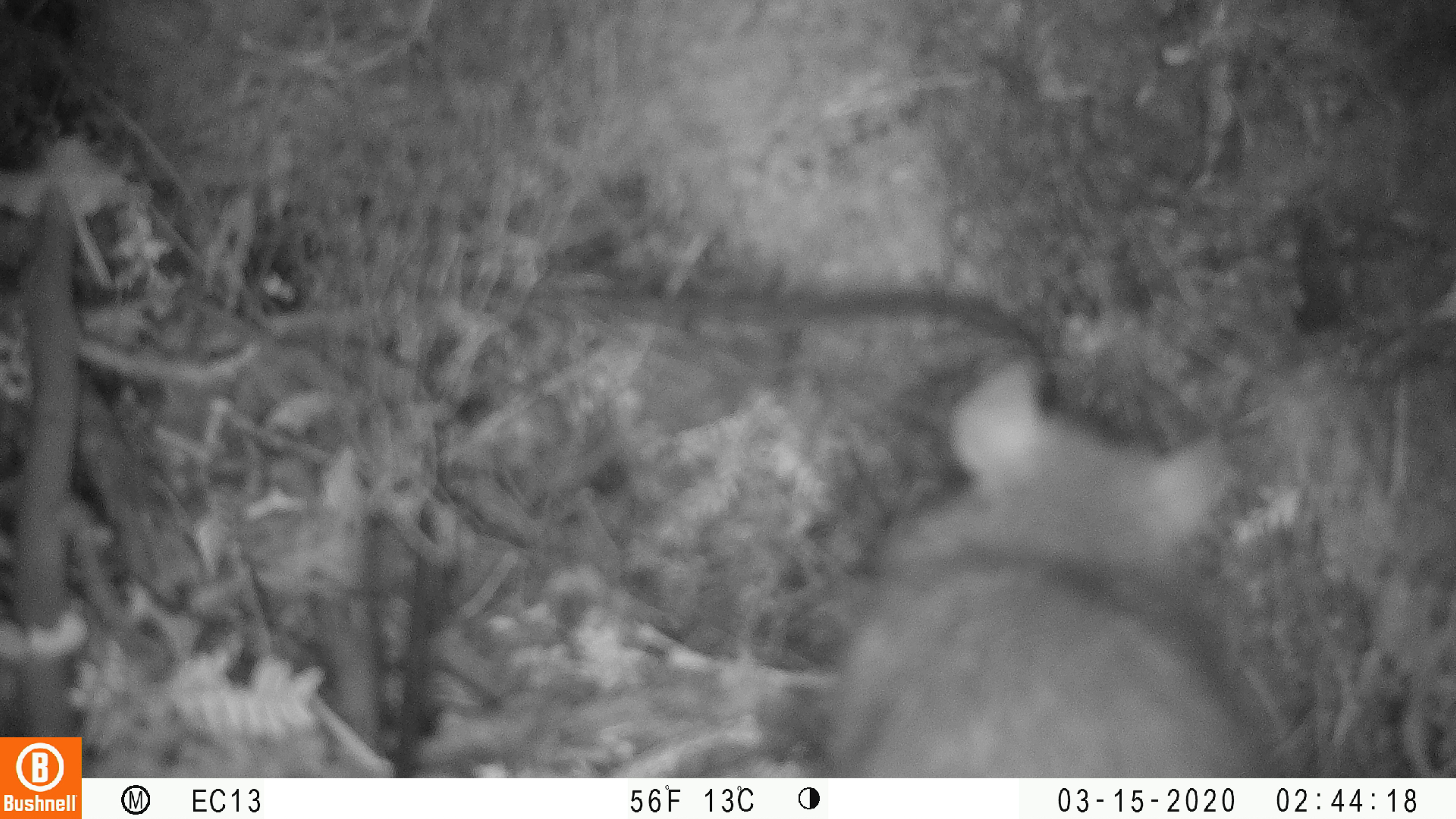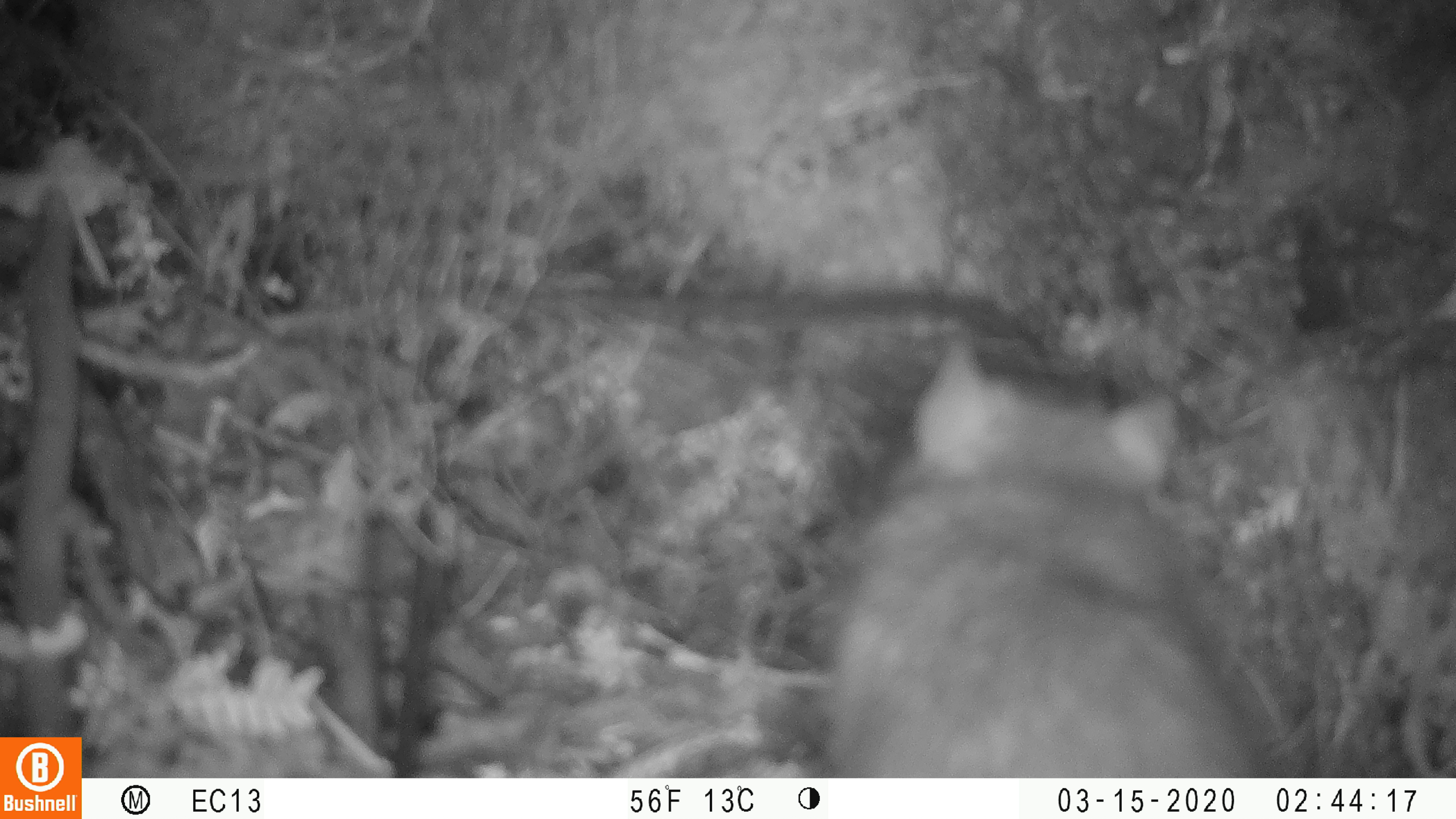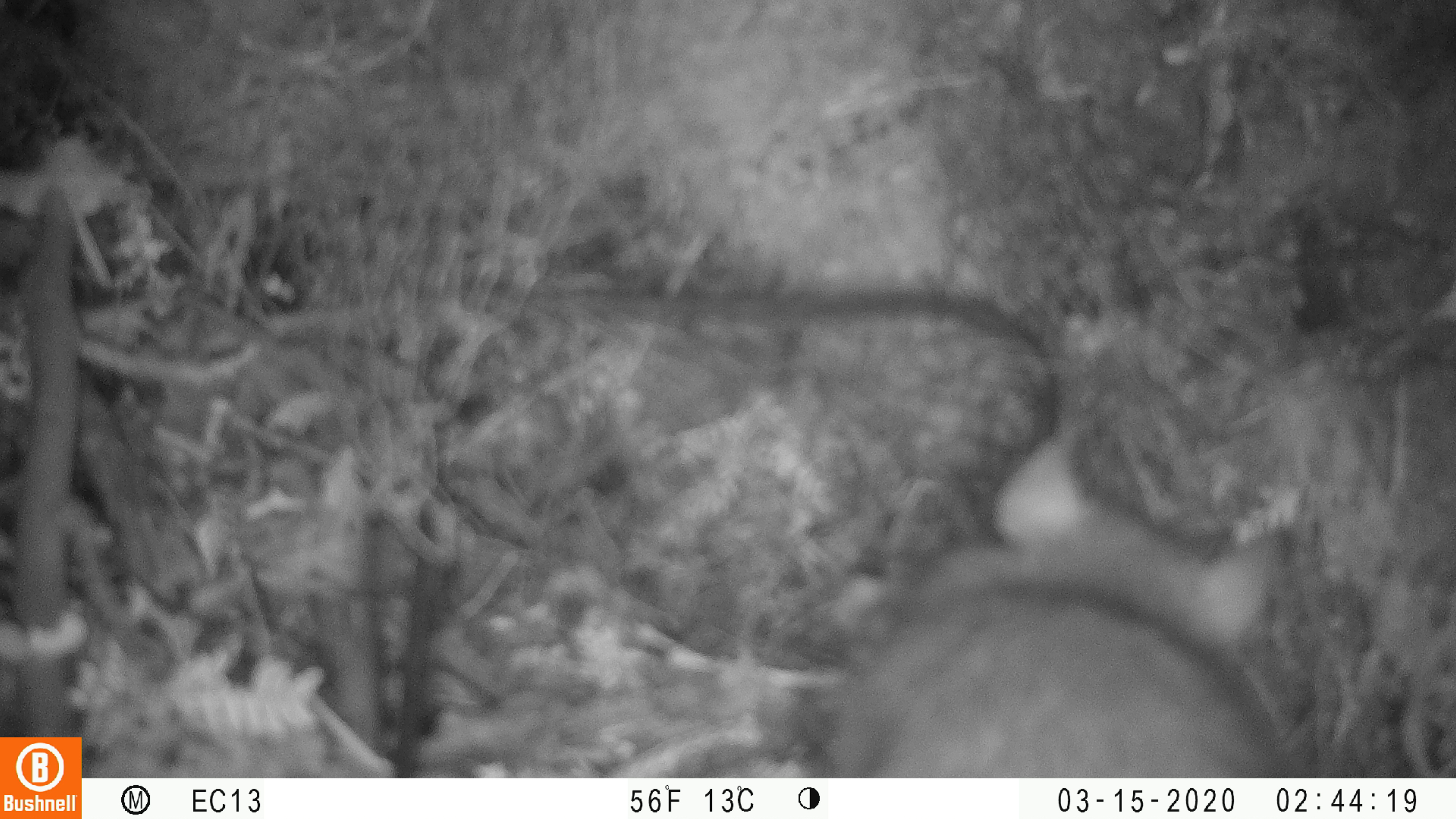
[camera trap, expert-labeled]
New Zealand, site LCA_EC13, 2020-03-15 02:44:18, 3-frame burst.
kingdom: Animalia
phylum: Chordata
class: Mammalia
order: Rodentia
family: Muridae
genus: Rattus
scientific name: Rattus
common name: rat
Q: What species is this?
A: Rat (Rattus).